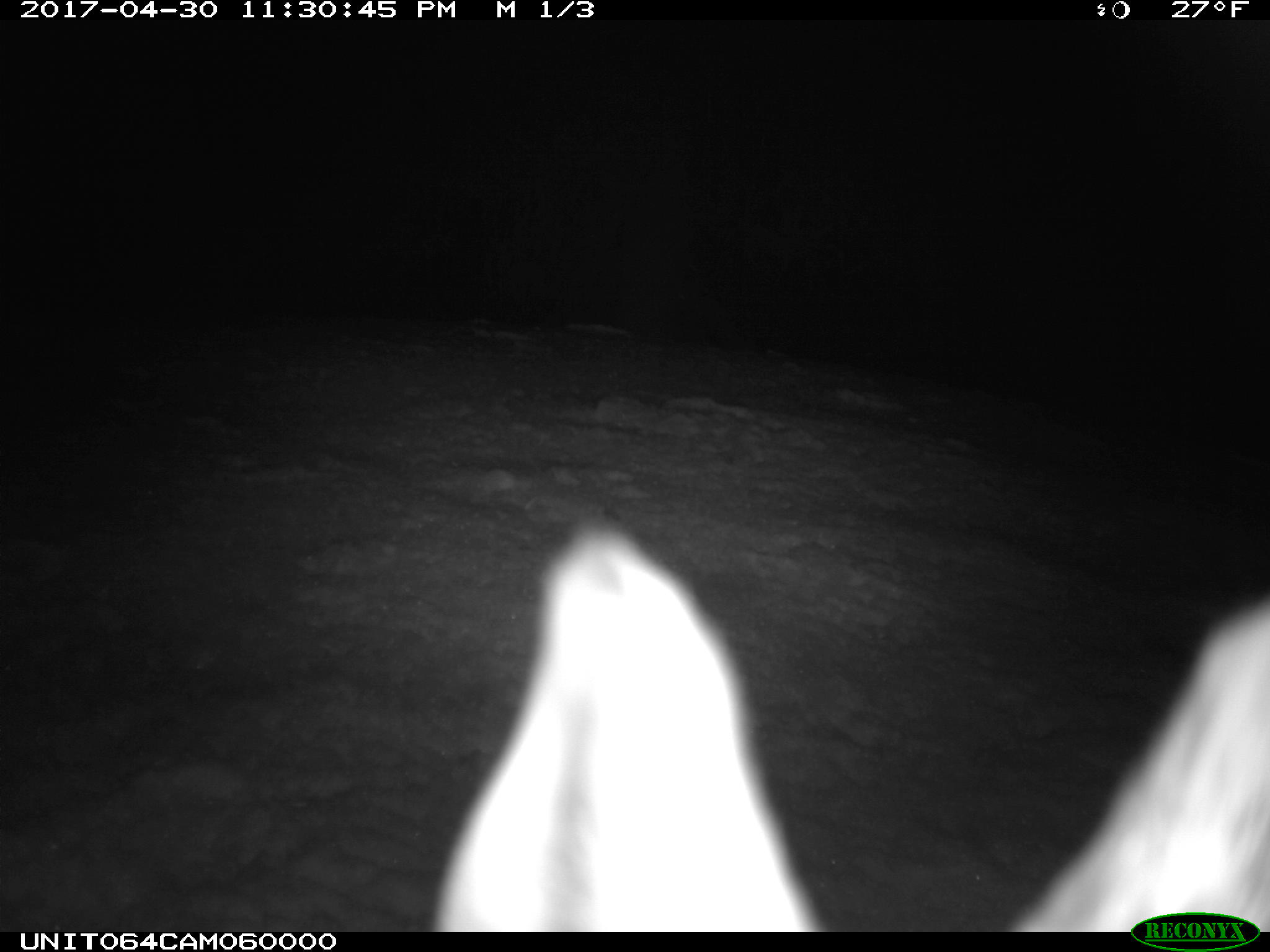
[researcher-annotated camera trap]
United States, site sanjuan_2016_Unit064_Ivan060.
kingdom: Animalia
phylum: Chordata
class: Mammalia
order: Lagomorpha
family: Leporidae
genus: Lepus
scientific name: Lepus americanus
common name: snowshoe hare